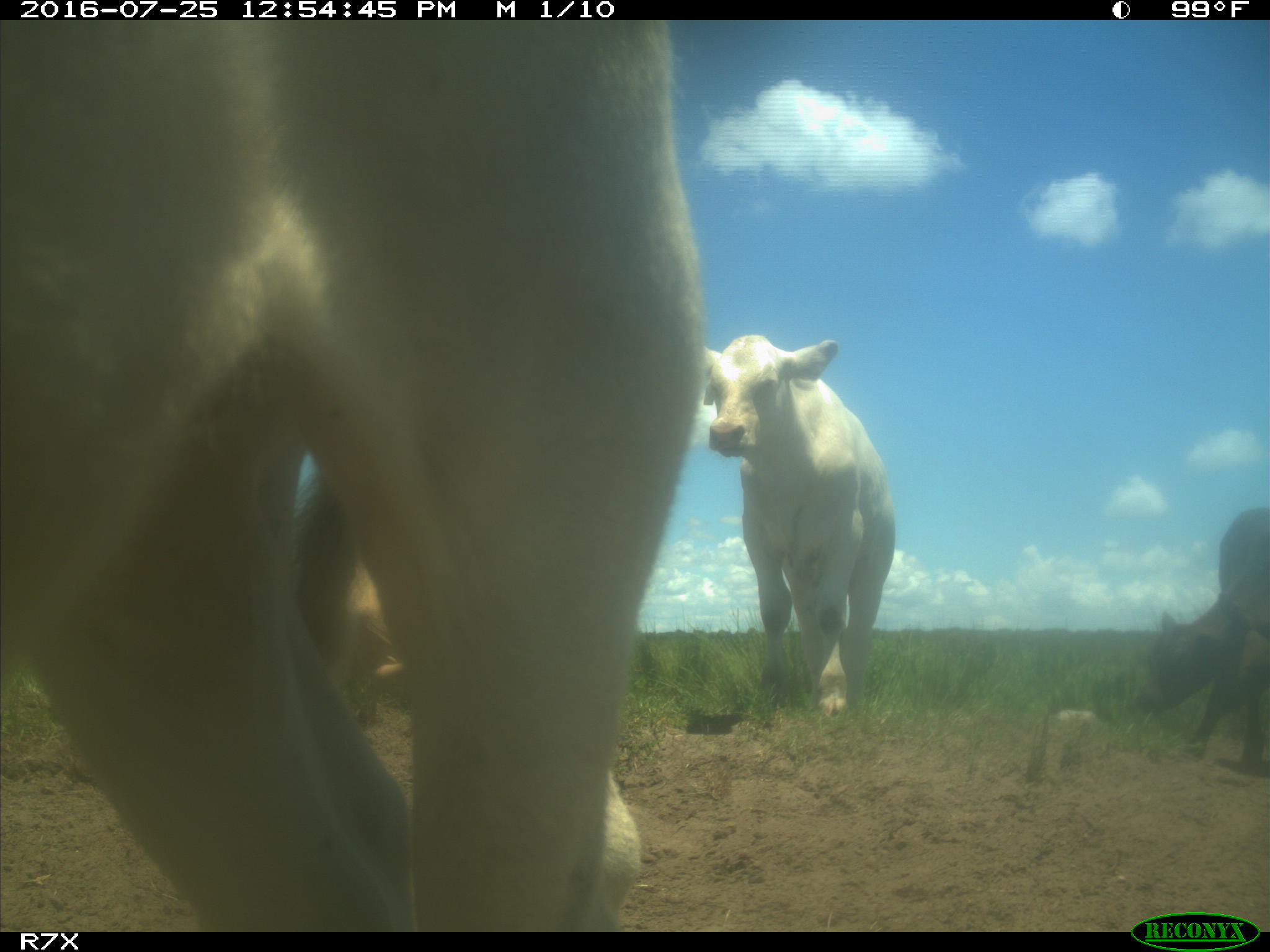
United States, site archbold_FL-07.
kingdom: Animalia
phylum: Chordata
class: Mammalia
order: Artiodactyla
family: Bovidae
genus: Bos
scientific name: Bos taurus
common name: domestic cow